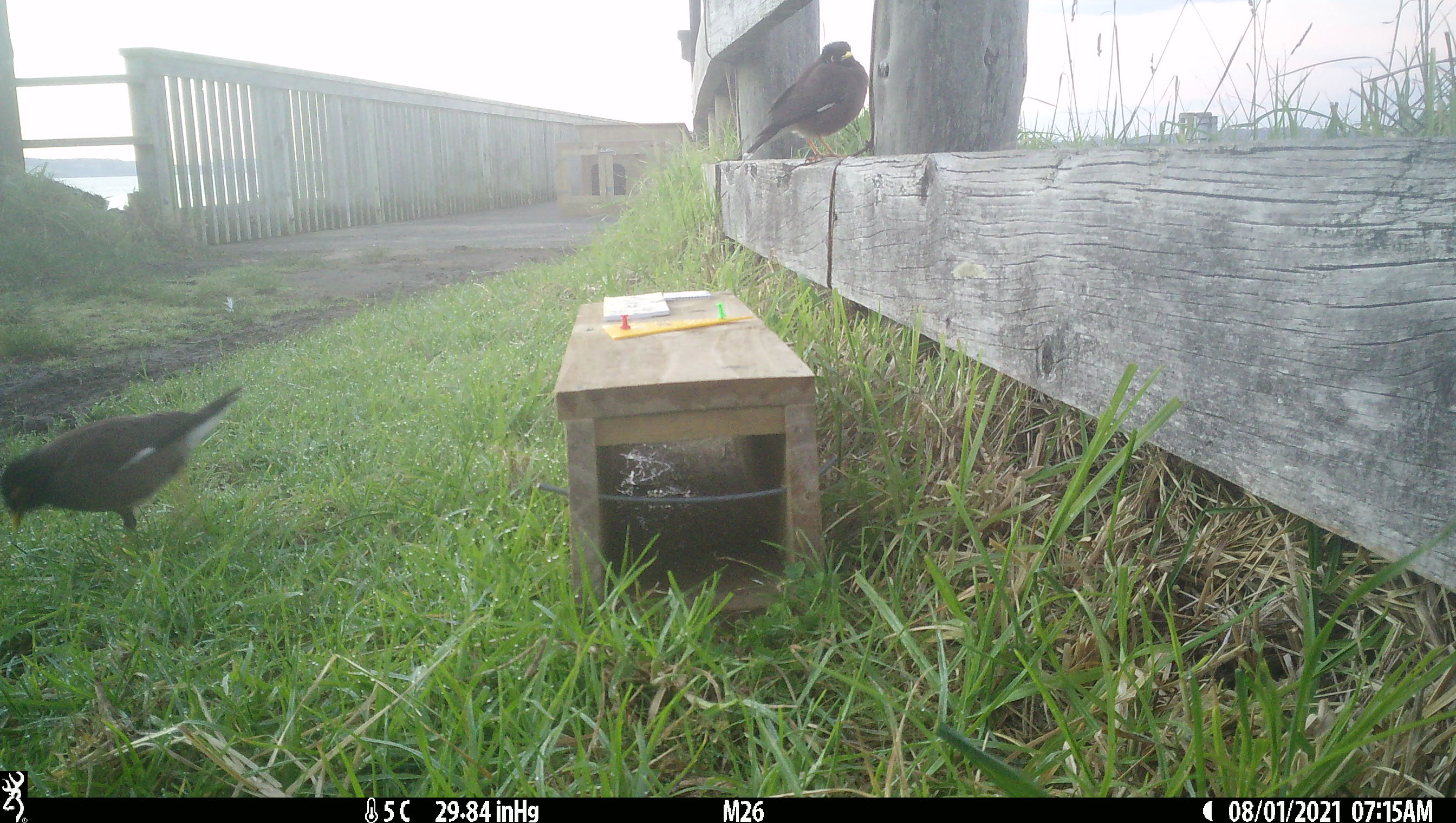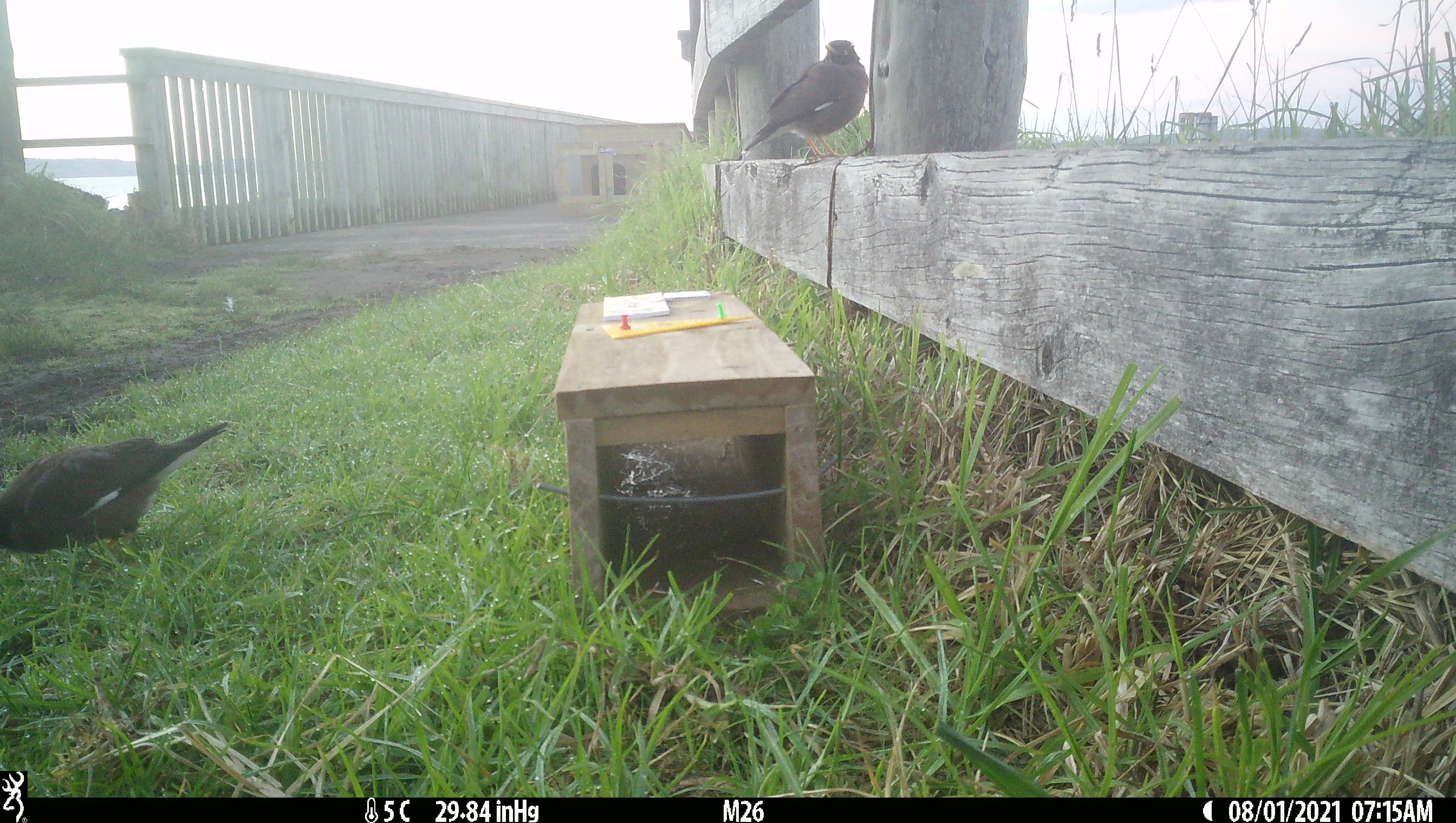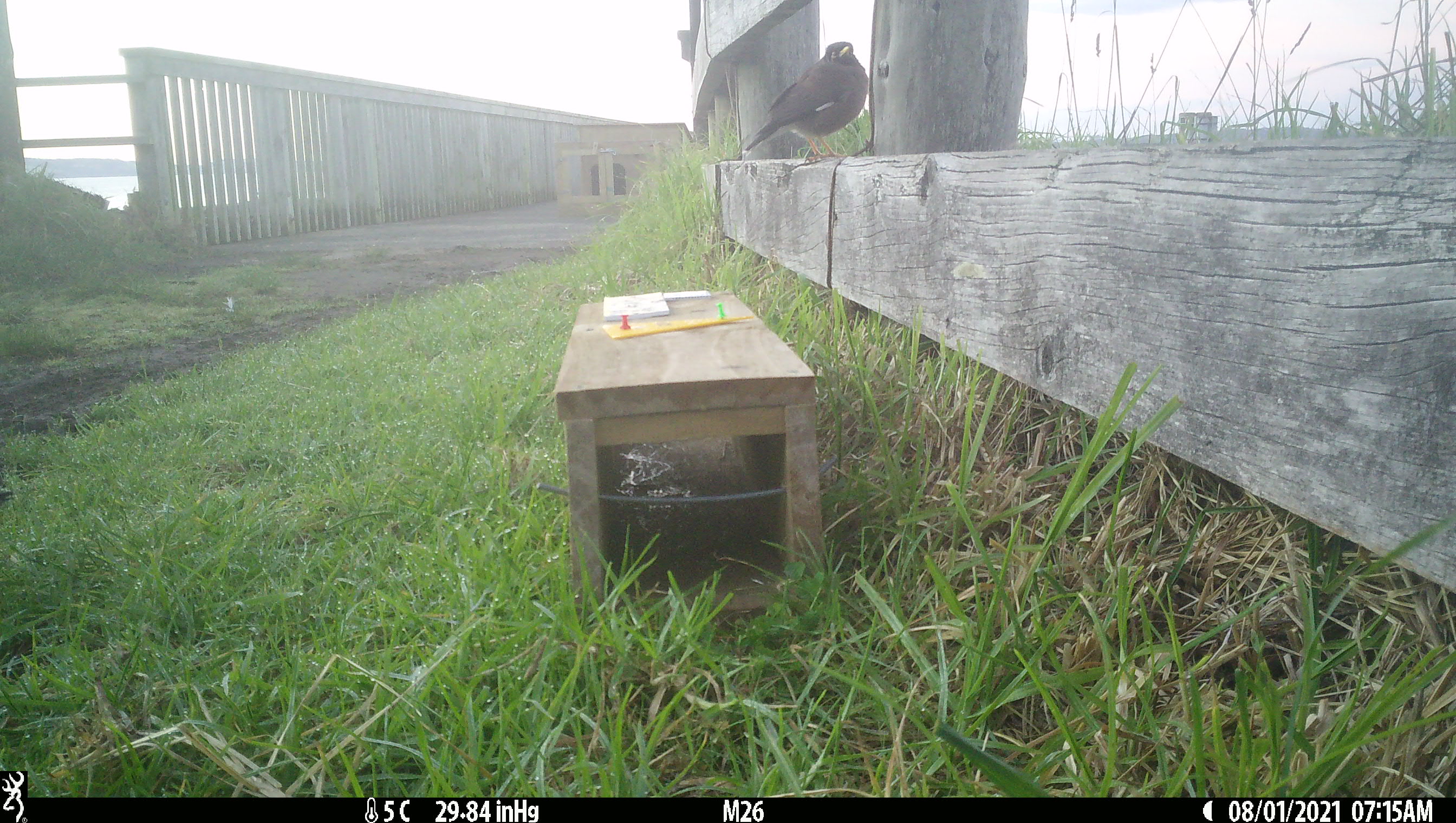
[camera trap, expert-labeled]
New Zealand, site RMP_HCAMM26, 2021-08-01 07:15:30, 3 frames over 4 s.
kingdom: Animalia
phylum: Chordata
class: Aves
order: Passeriformes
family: Sturnidae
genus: Acridotheres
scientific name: Acridotheres tristis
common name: common myna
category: myna